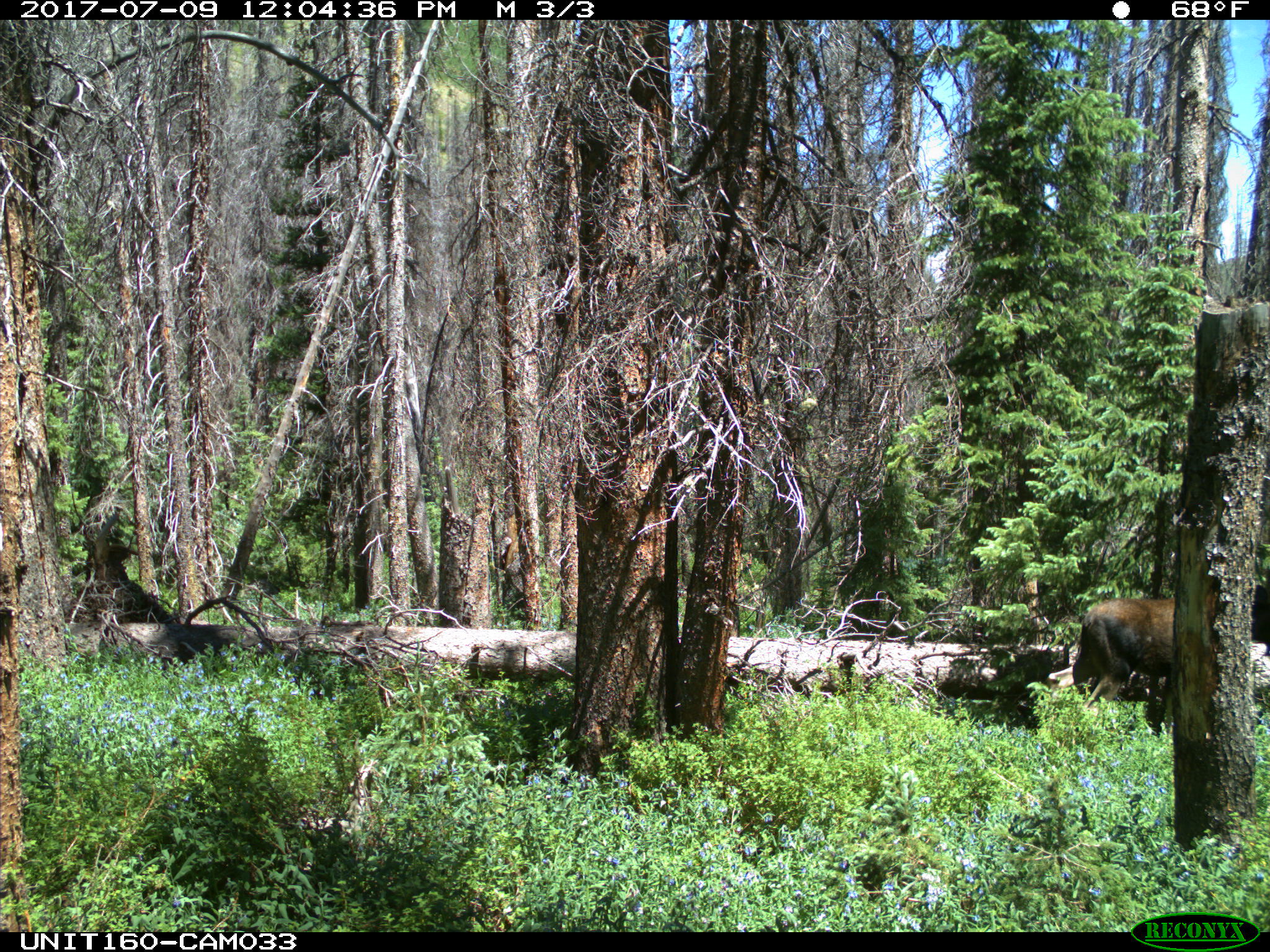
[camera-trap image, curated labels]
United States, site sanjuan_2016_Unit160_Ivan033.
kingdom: Animalia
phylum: Chordata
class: Mammalia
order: Artiodactyla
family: Cervidae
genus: Alces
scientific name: Alces alces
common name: moose